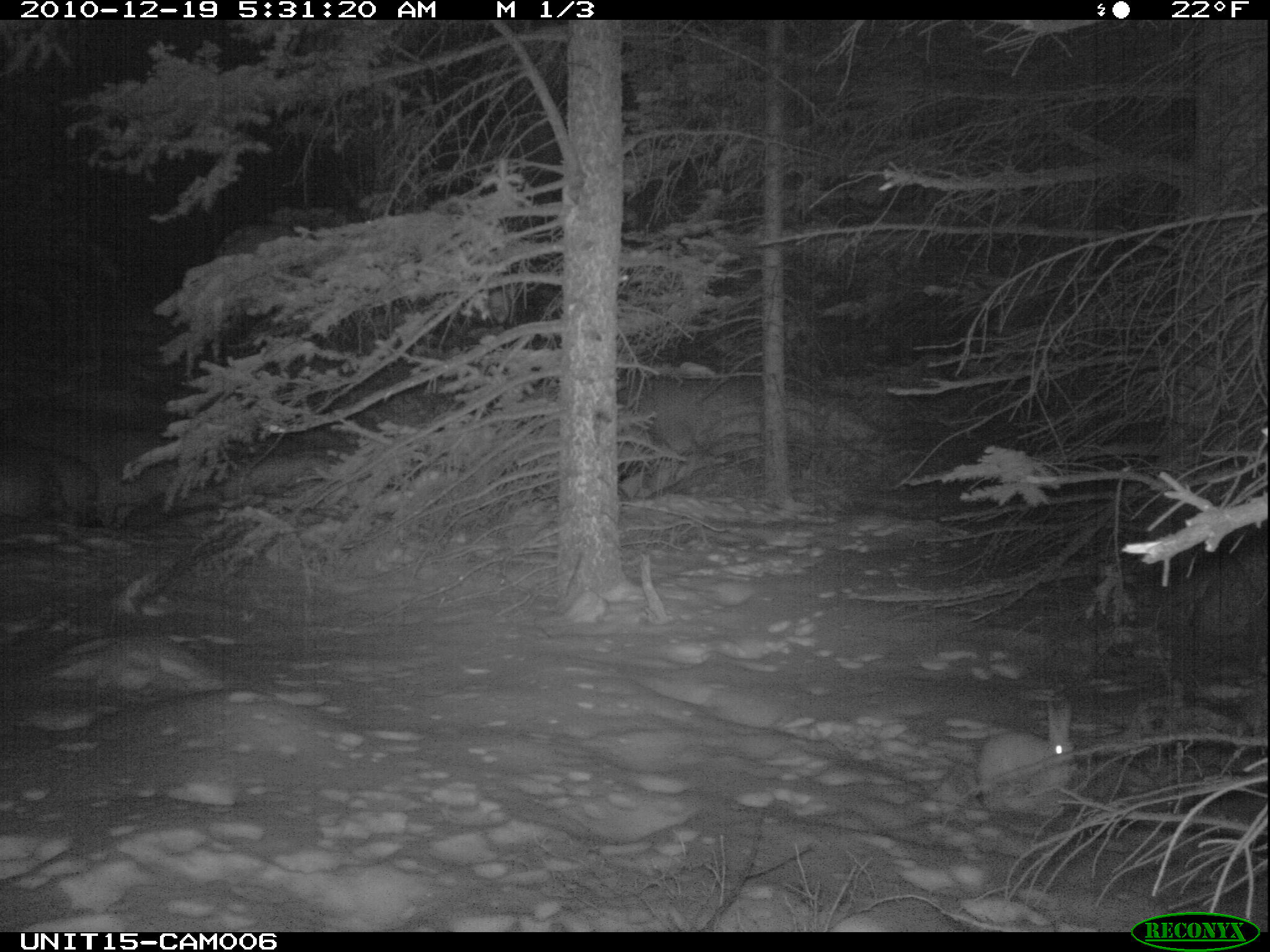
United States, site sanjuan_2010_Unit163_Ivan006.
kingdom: Animalia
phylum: Chordata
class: Mammalia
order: Lagomorpha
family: Leporidae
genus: Lepus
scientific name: Lepus americanus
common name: snowshoe hare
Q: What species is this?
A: Lepus americanus (snowshoe hare).